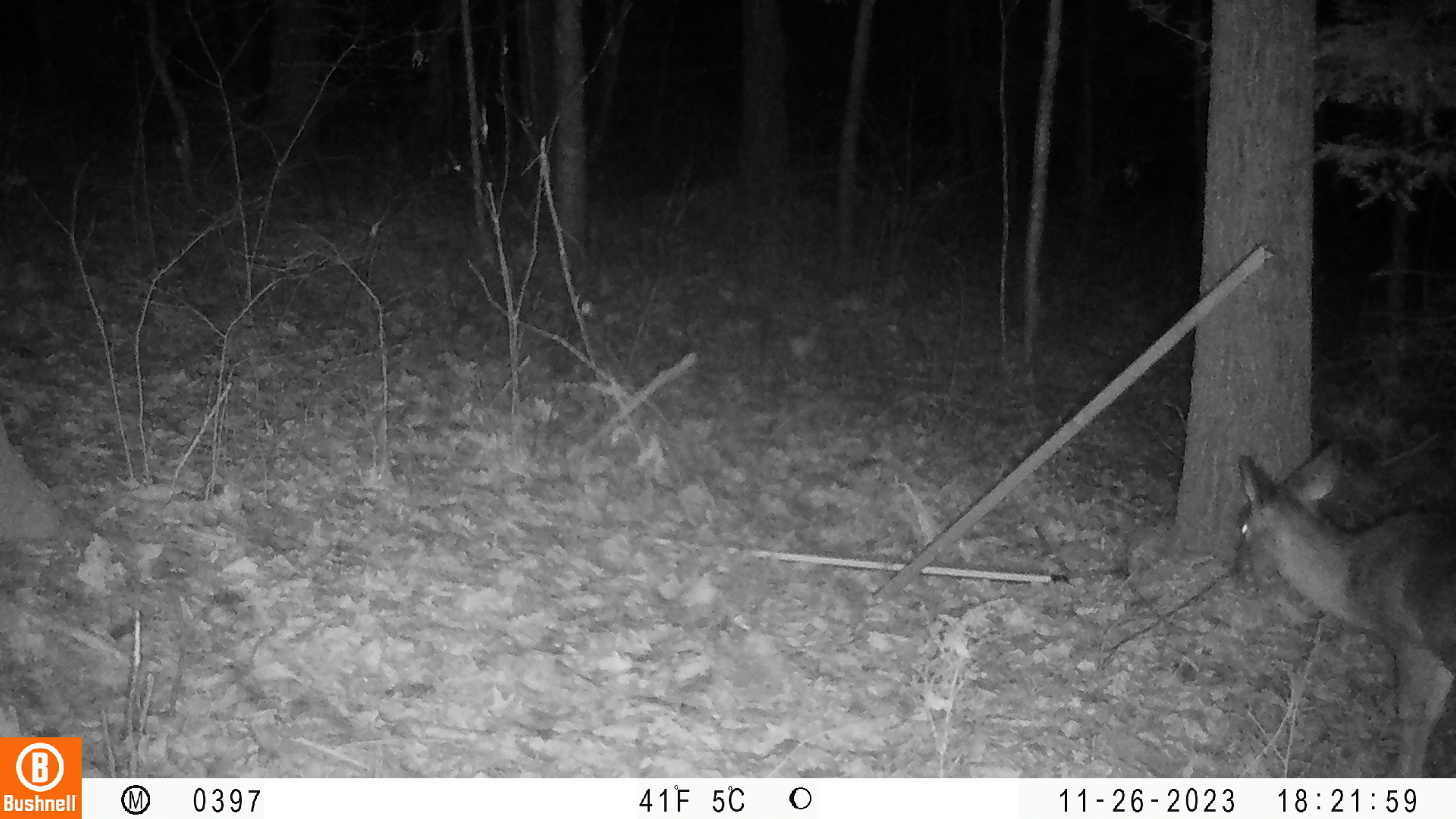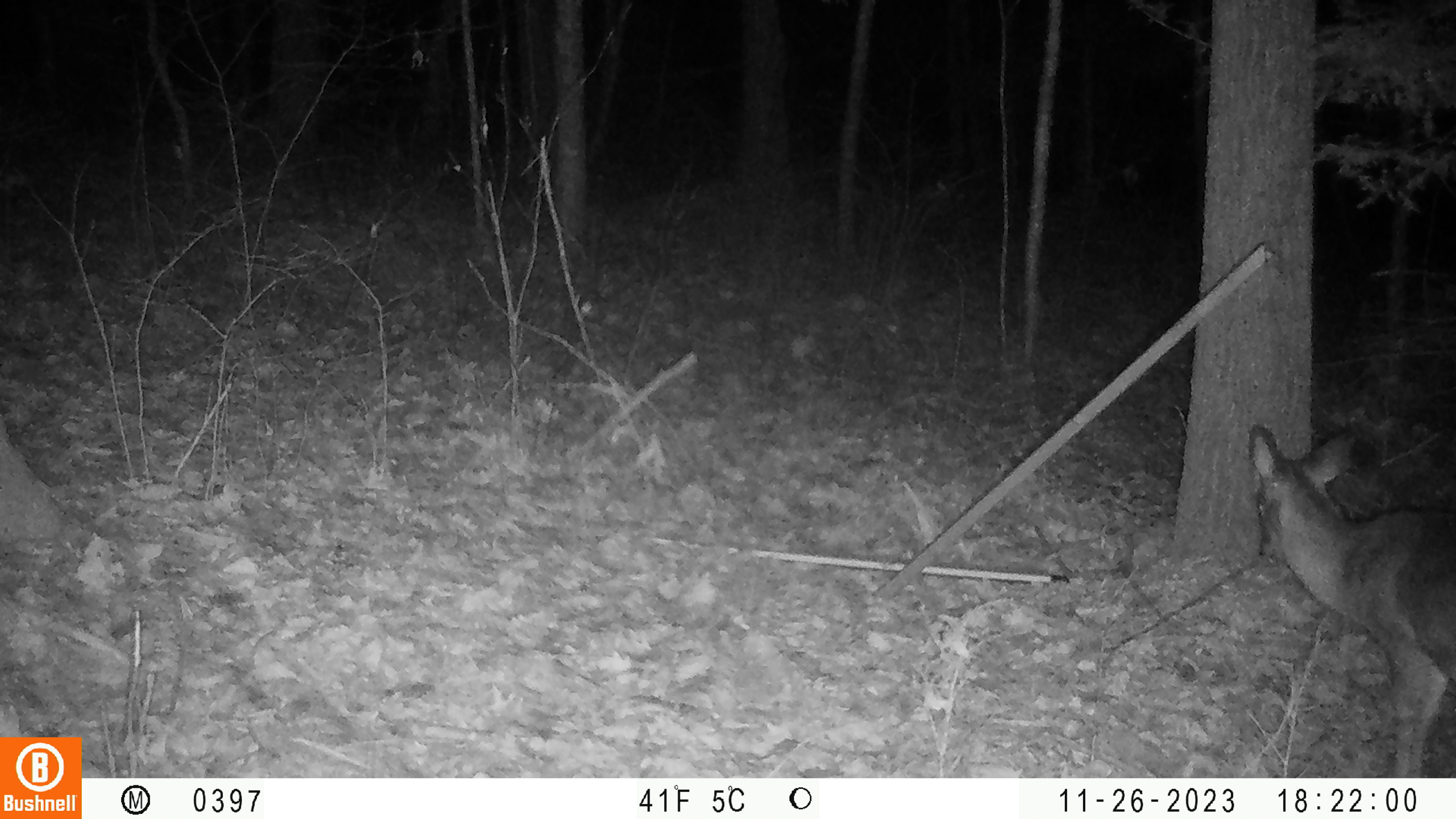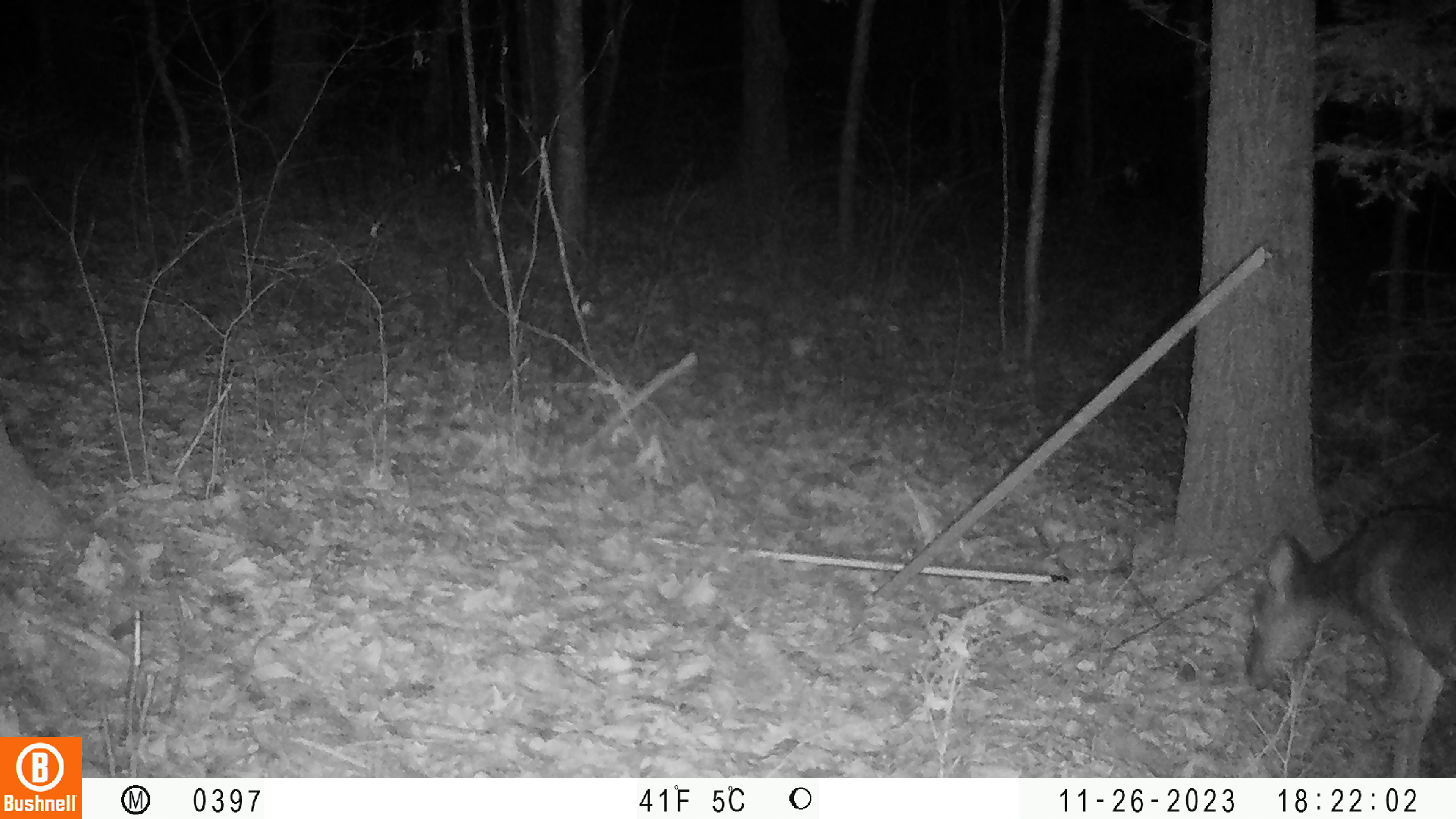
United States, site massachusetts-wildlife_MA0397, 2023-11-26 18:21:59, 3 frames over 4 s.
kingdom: Animalia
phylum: Chordata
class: Mammalia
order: Artiodactyla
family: Cervidae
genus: Odocoileus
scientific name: Odocoileus virginianus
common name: white-tailed deer